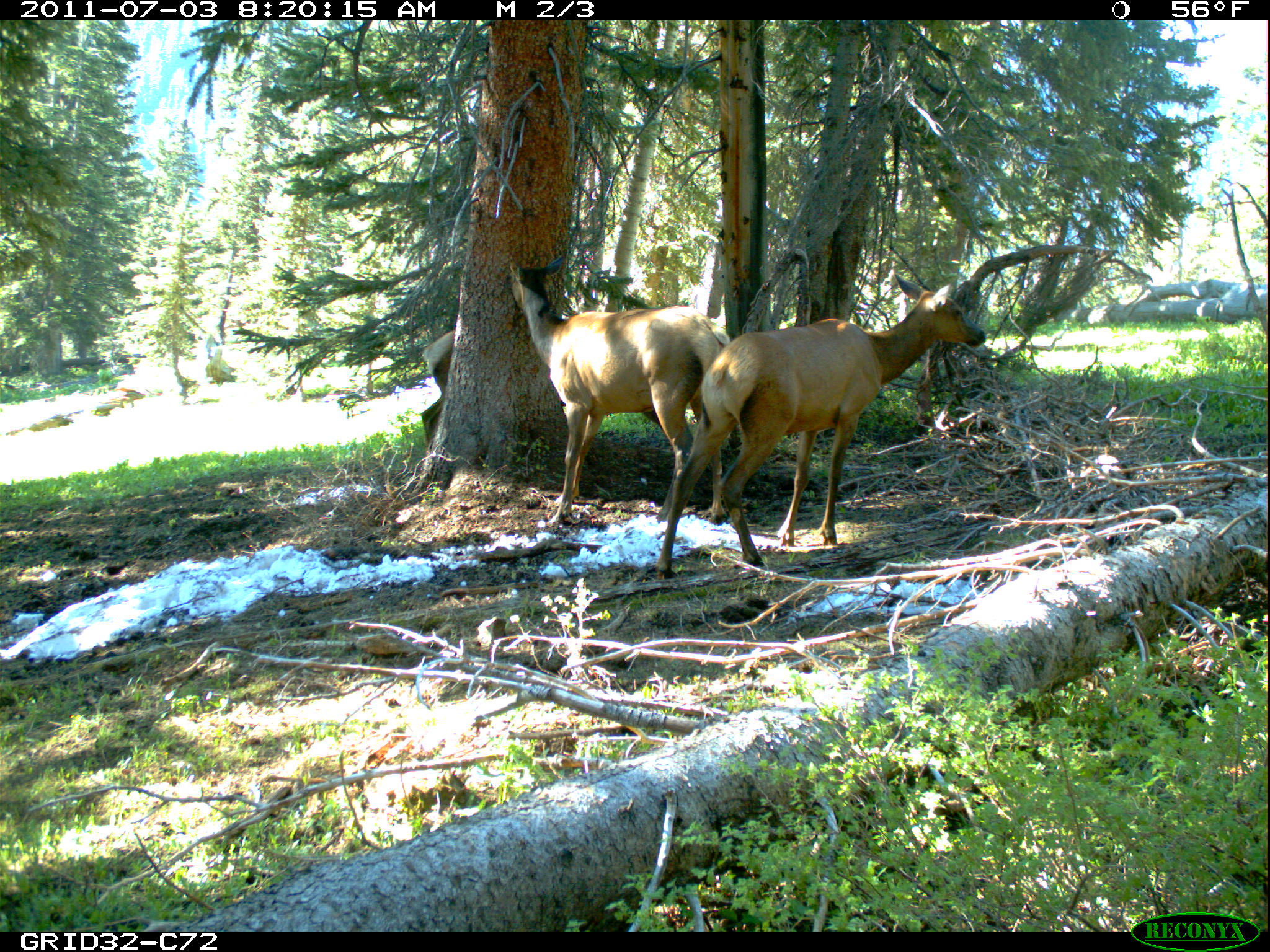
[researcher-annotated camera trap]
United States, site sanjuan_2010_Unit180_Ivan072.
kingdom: Animalia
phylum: Chordata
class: Mammalia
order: Artiodactyla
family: Cervidae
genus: Cervus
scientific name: Cervus elaphus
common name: red deer